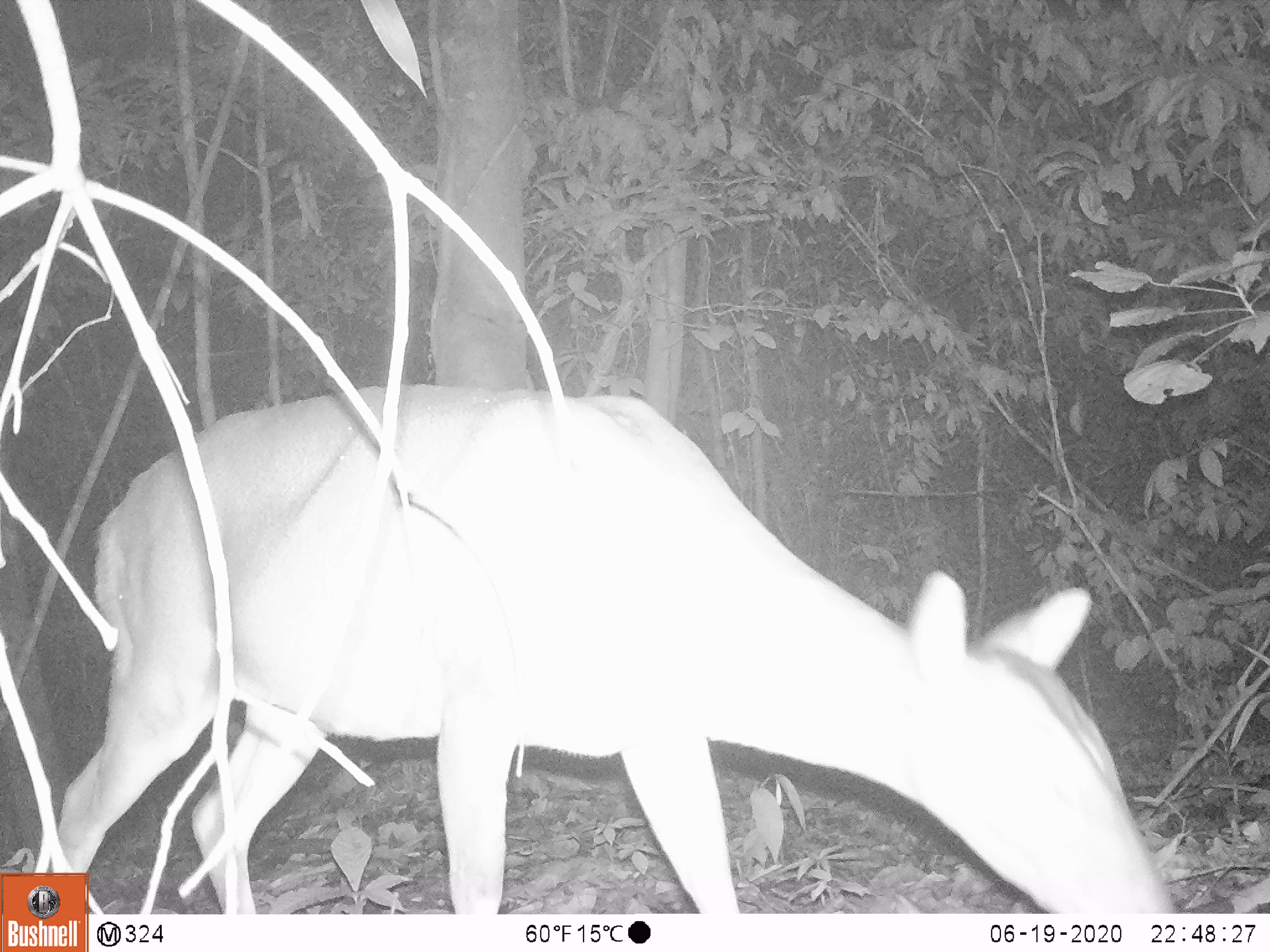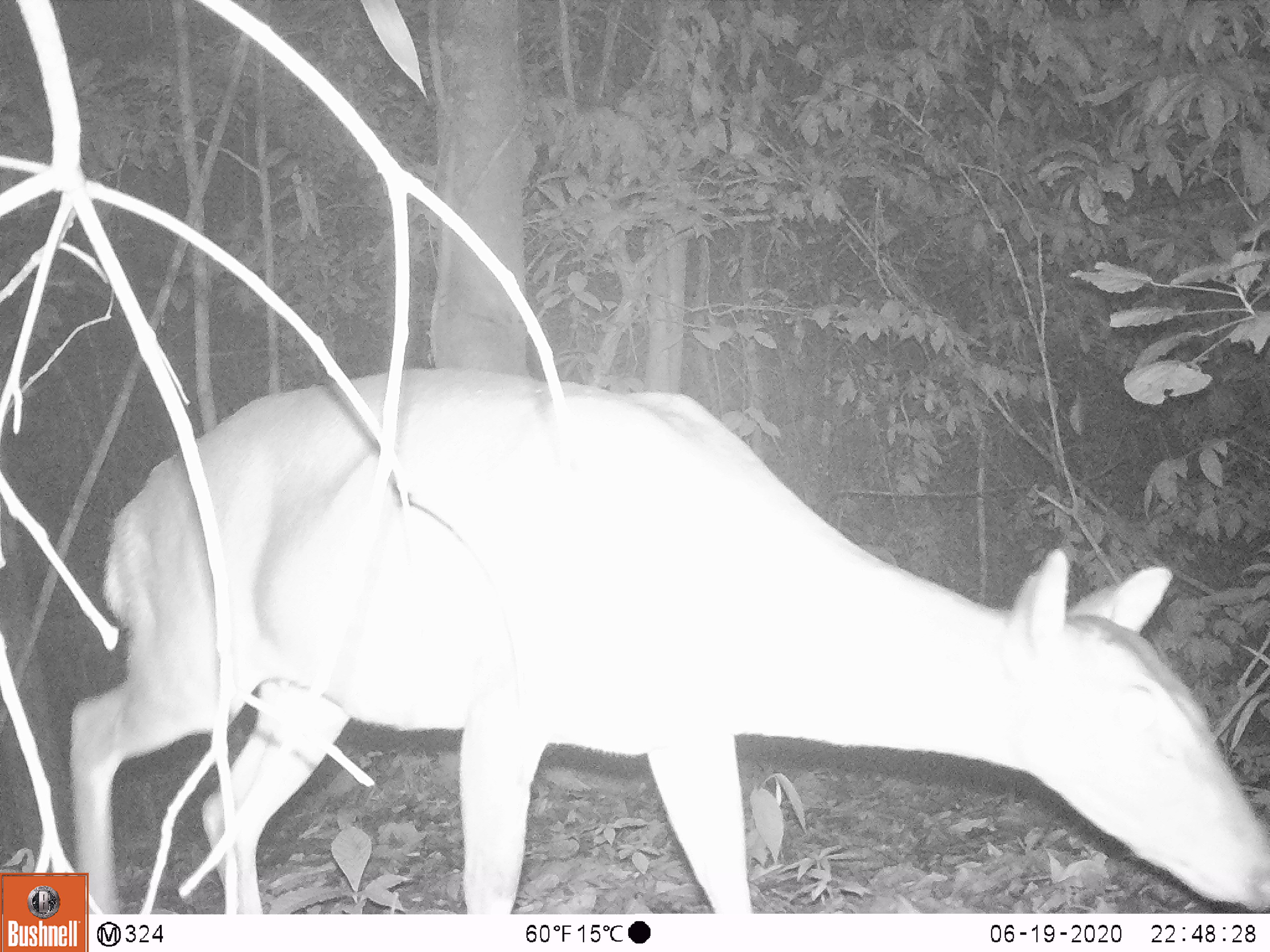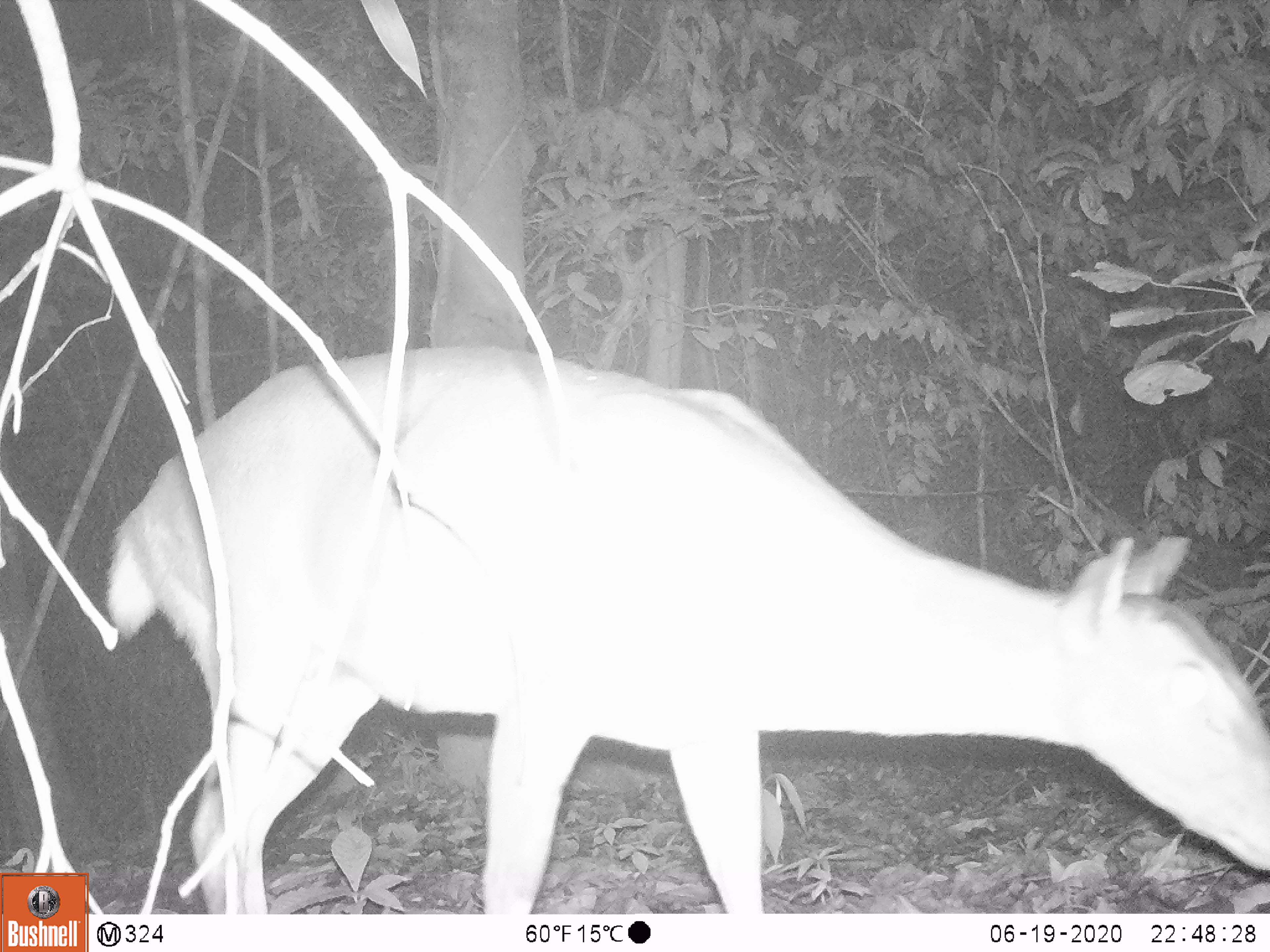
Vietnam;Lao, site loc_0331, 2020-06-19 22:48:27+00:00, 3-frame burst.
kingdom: Animalia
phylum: Chordata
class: Mammalia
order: Artiodactyla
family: Cervidae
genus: Muntiacus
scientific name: Muntiacus vuquangensis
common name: large-antlered muntjac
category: large antlered muntjac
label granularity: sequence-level